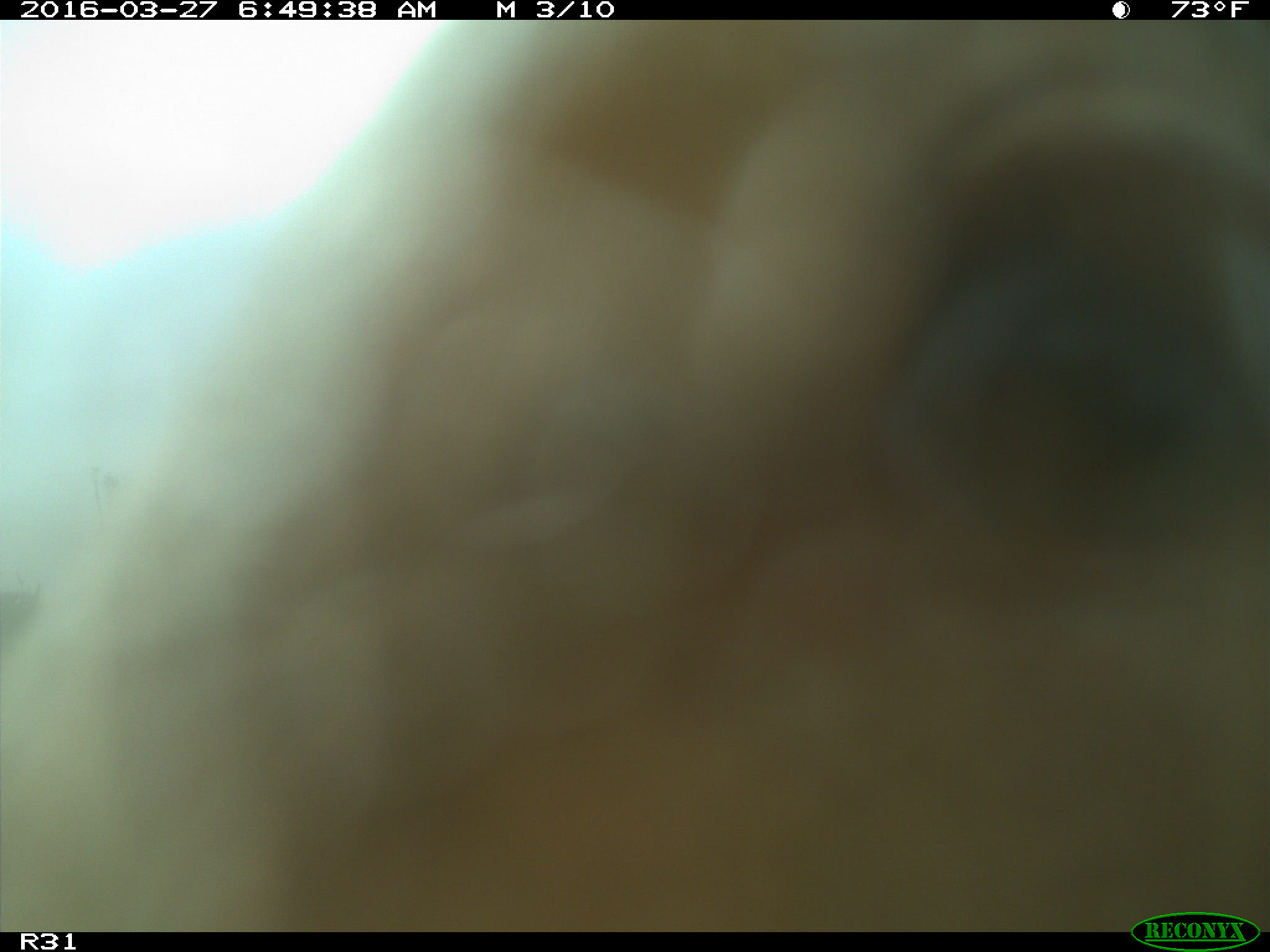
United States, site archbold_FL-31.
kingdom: Animalia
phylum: Chordata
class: Mammalia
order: Artiodactyla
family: Bovidae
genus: Bos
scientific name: Bos taurus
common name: domestic cow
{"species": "Bos taurus (domestic cow)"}